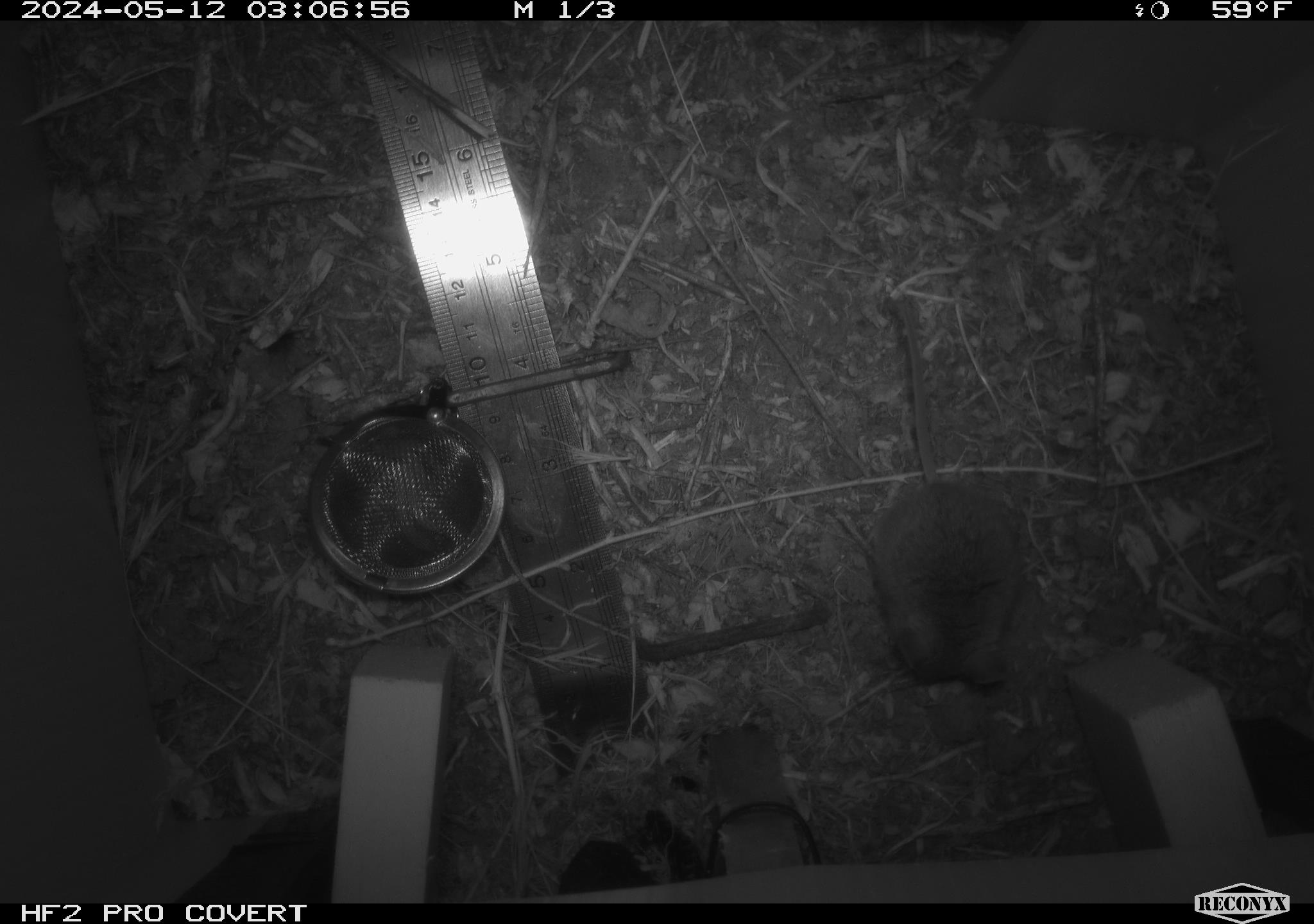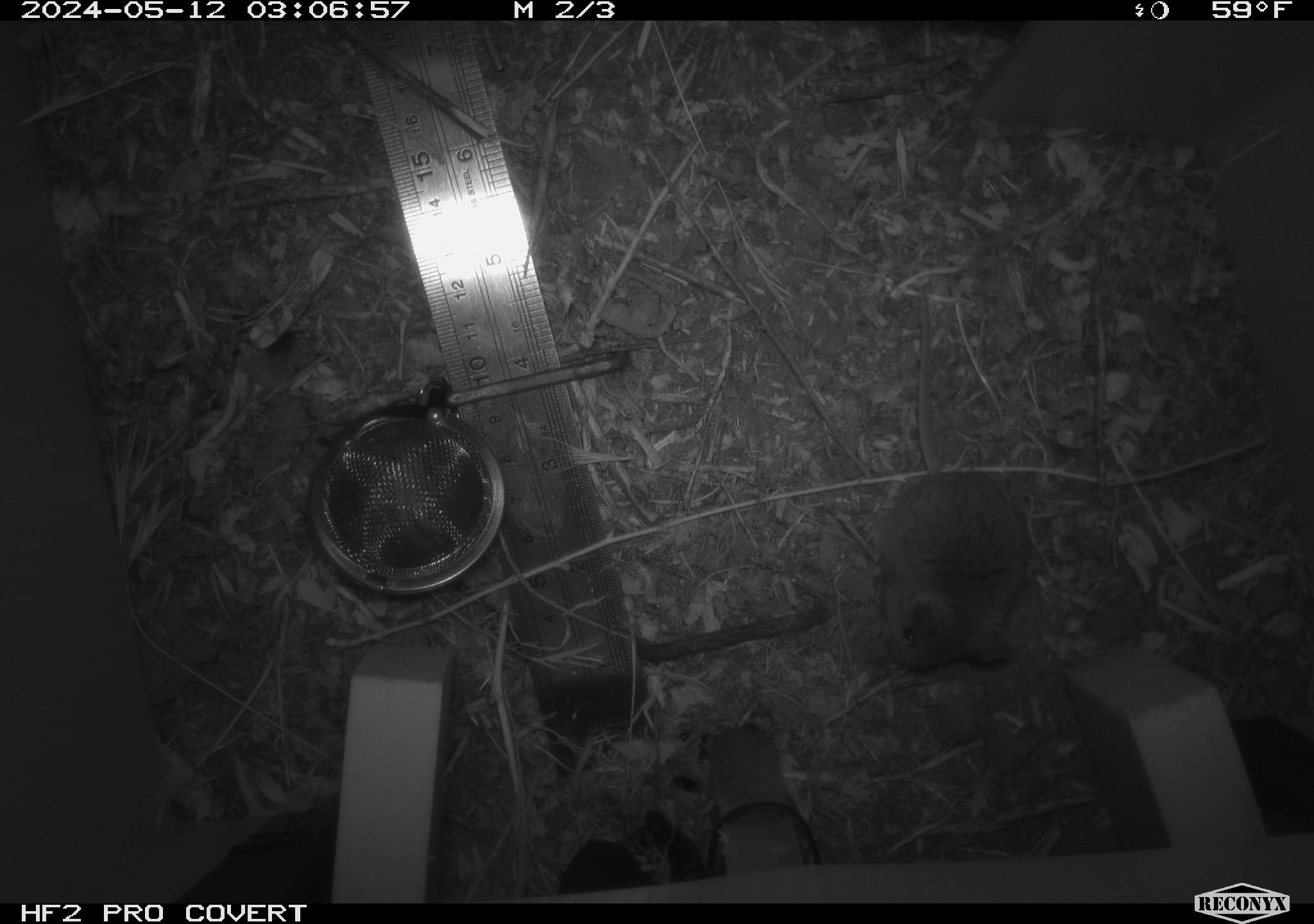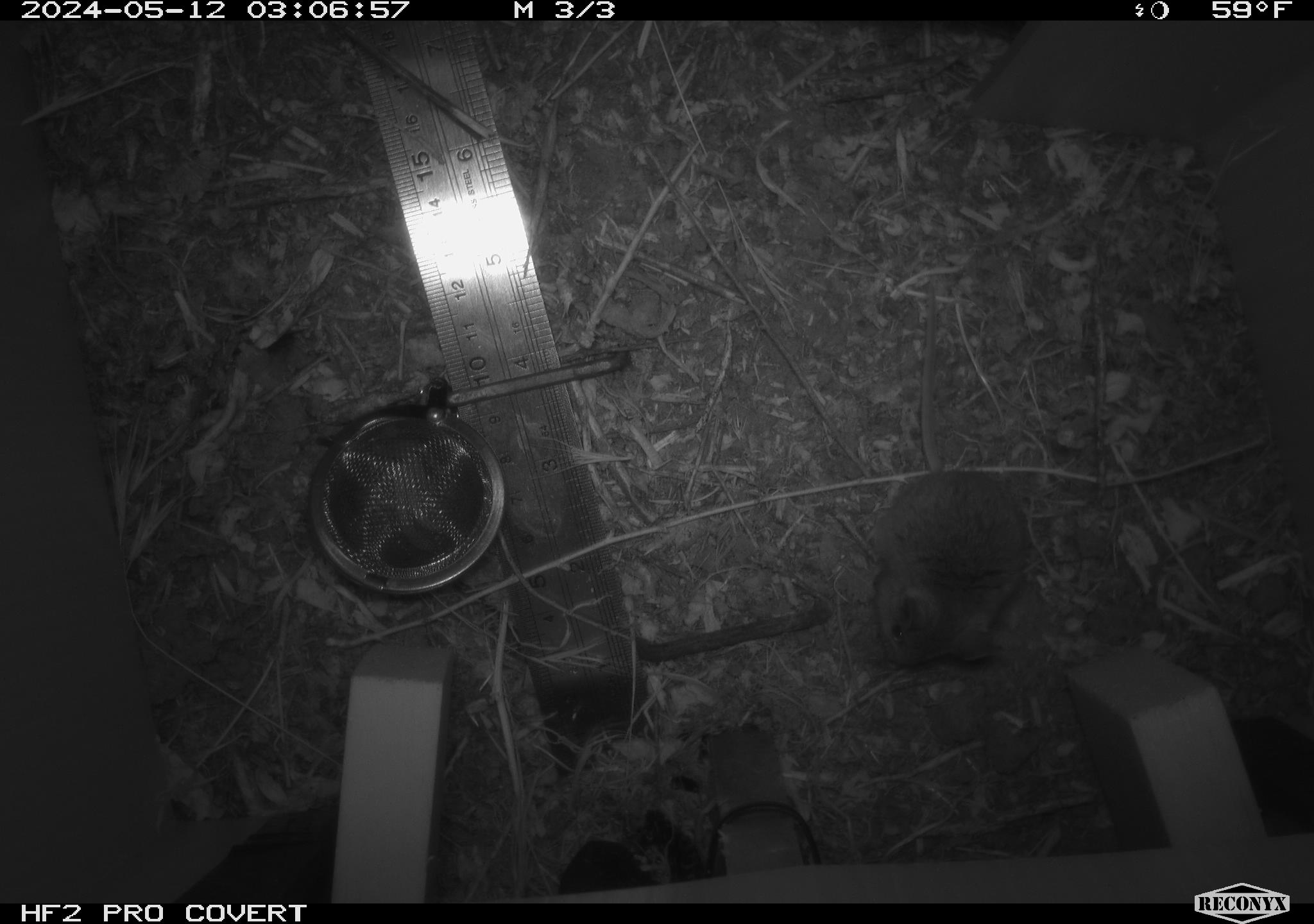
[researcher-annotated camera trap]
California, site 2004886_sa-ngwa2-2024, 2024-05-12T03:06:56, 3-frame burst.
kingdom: Animalia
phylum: Chordata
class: Mammalia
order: Rodentia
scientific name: Rodentia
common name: mouse species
Mouse species (Rodentia).